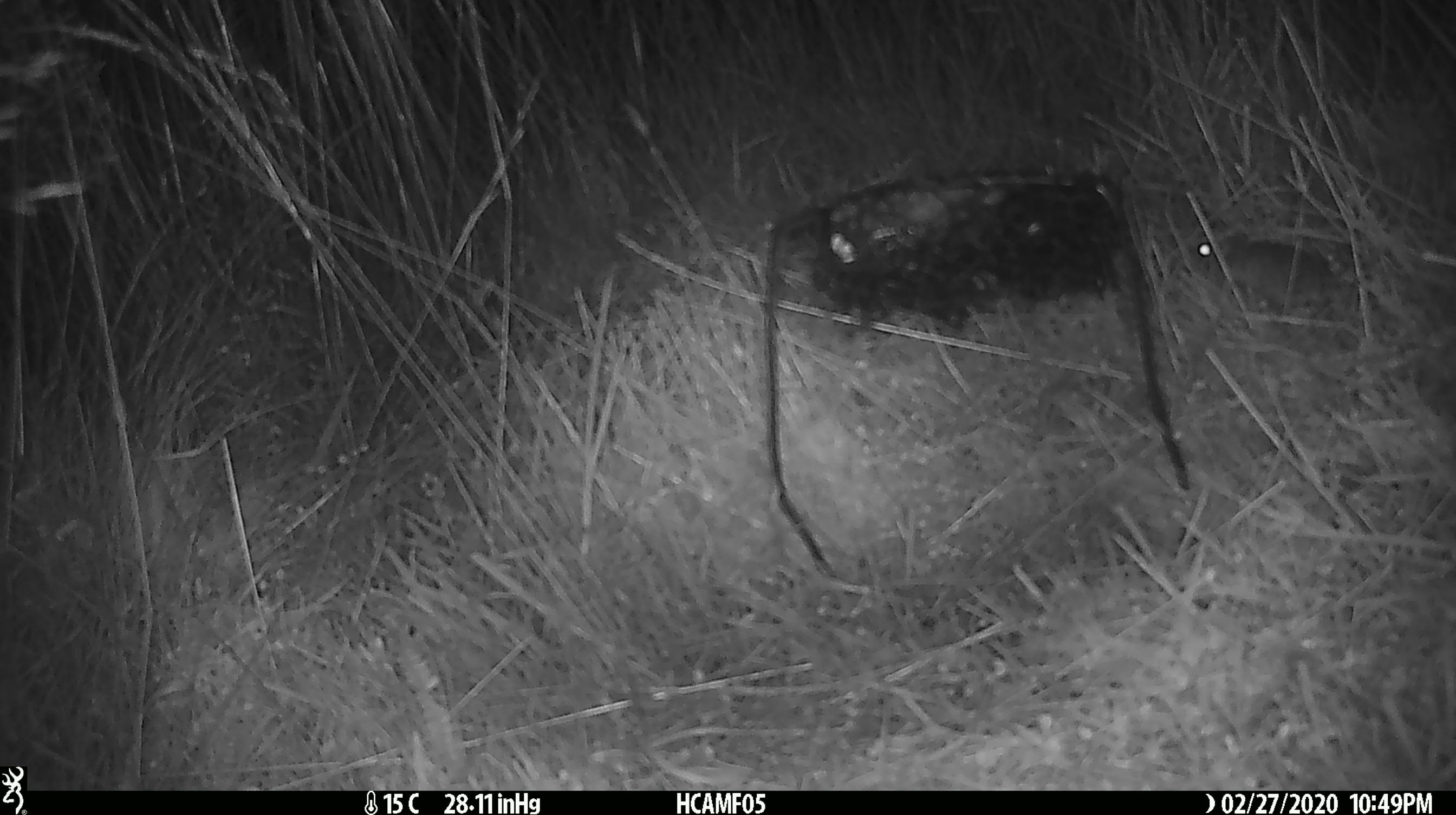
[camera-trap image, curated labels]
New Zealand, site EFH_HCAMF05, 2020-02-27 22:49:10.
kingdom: Animalia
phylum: Chordata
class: Mammalia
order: Rodentia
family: Muridae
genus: Mus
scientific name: Mus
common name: mouse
Mouse (Mus).